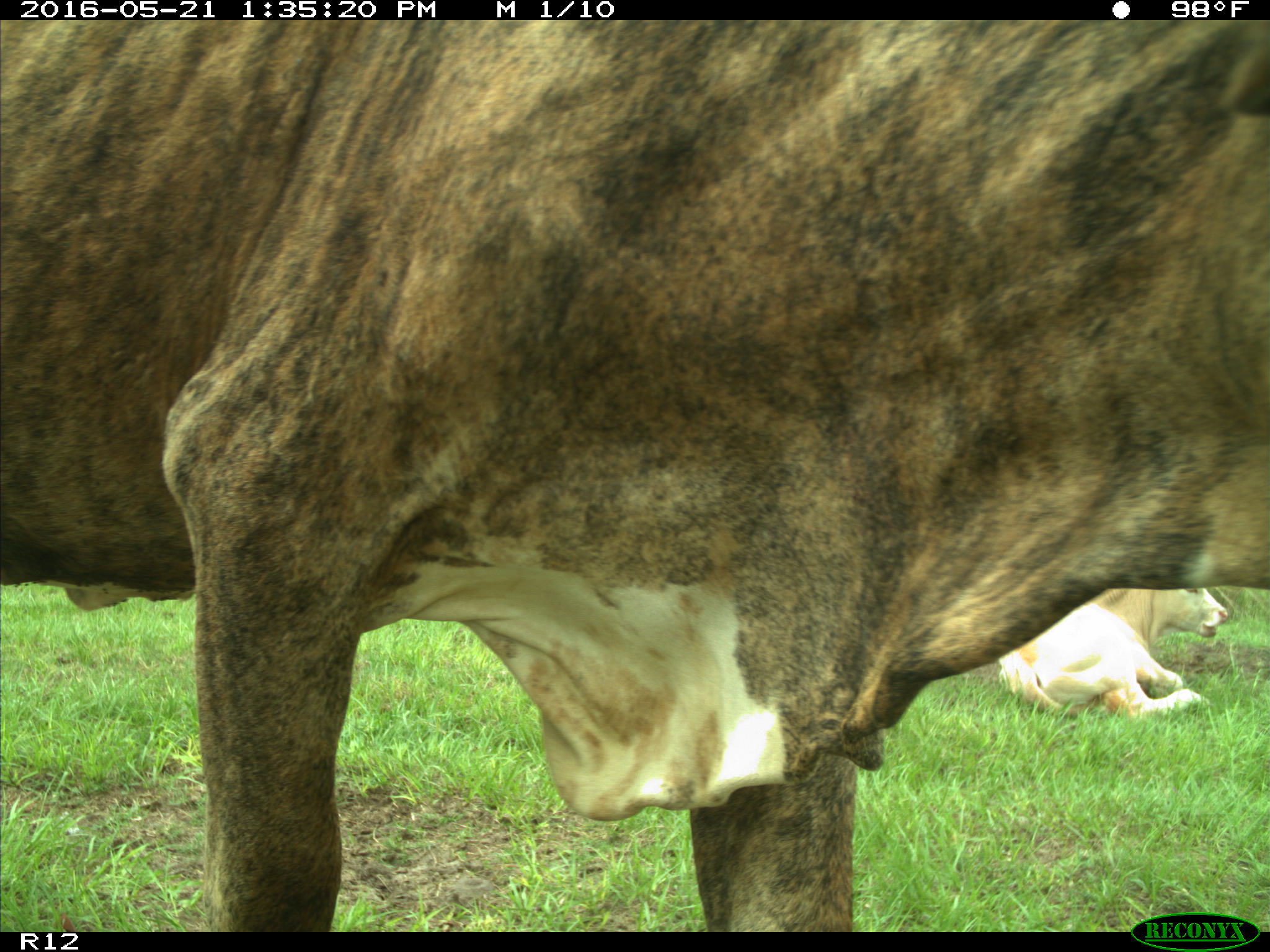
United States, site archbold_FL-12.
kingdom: Animalia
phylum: Chordata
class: Mammalia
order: Artiodactyla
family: Bovidae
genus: Bos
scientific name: Bos taurus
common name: domestic cow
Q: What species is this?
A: Bos taurus (domestic cow).